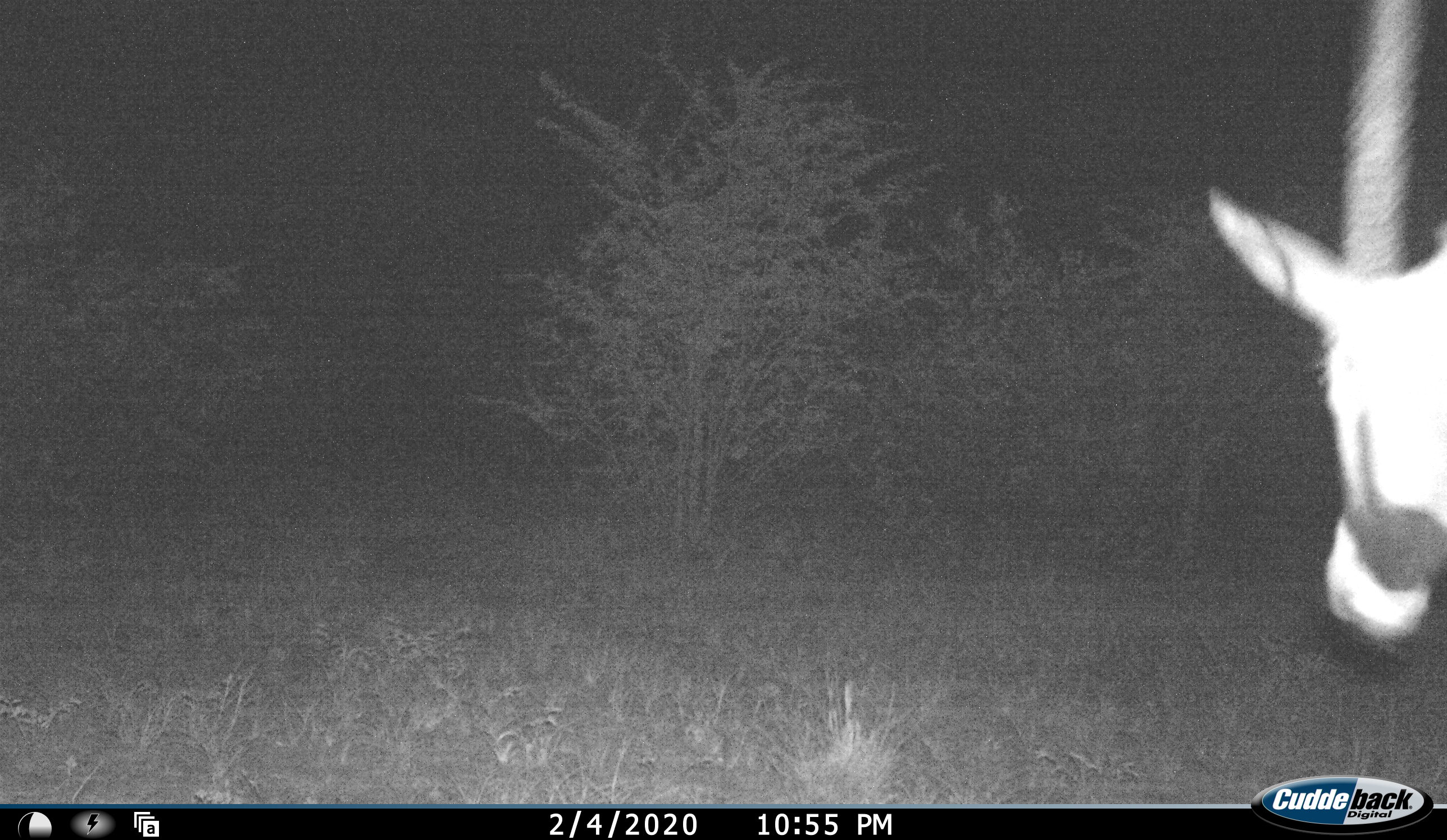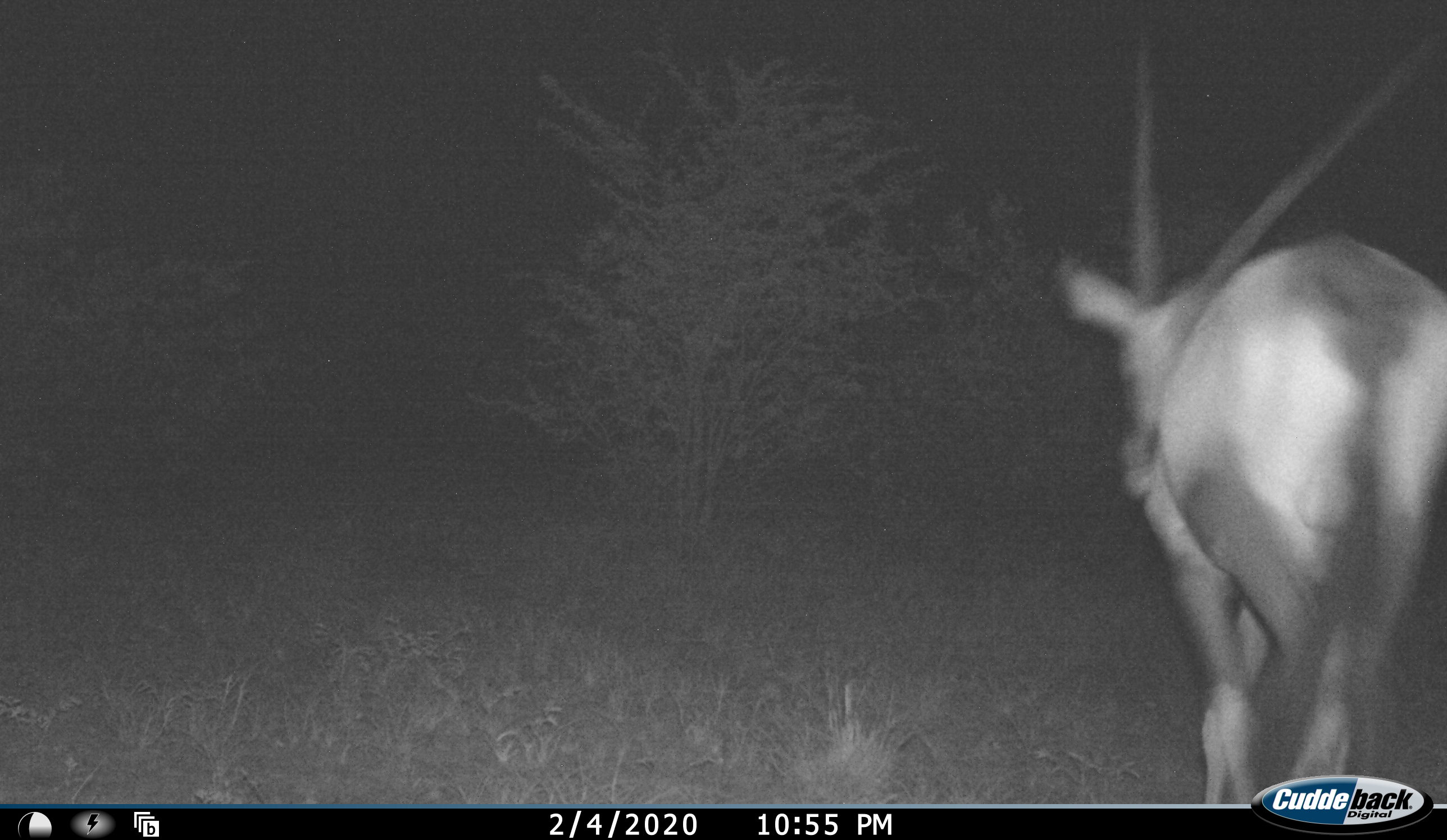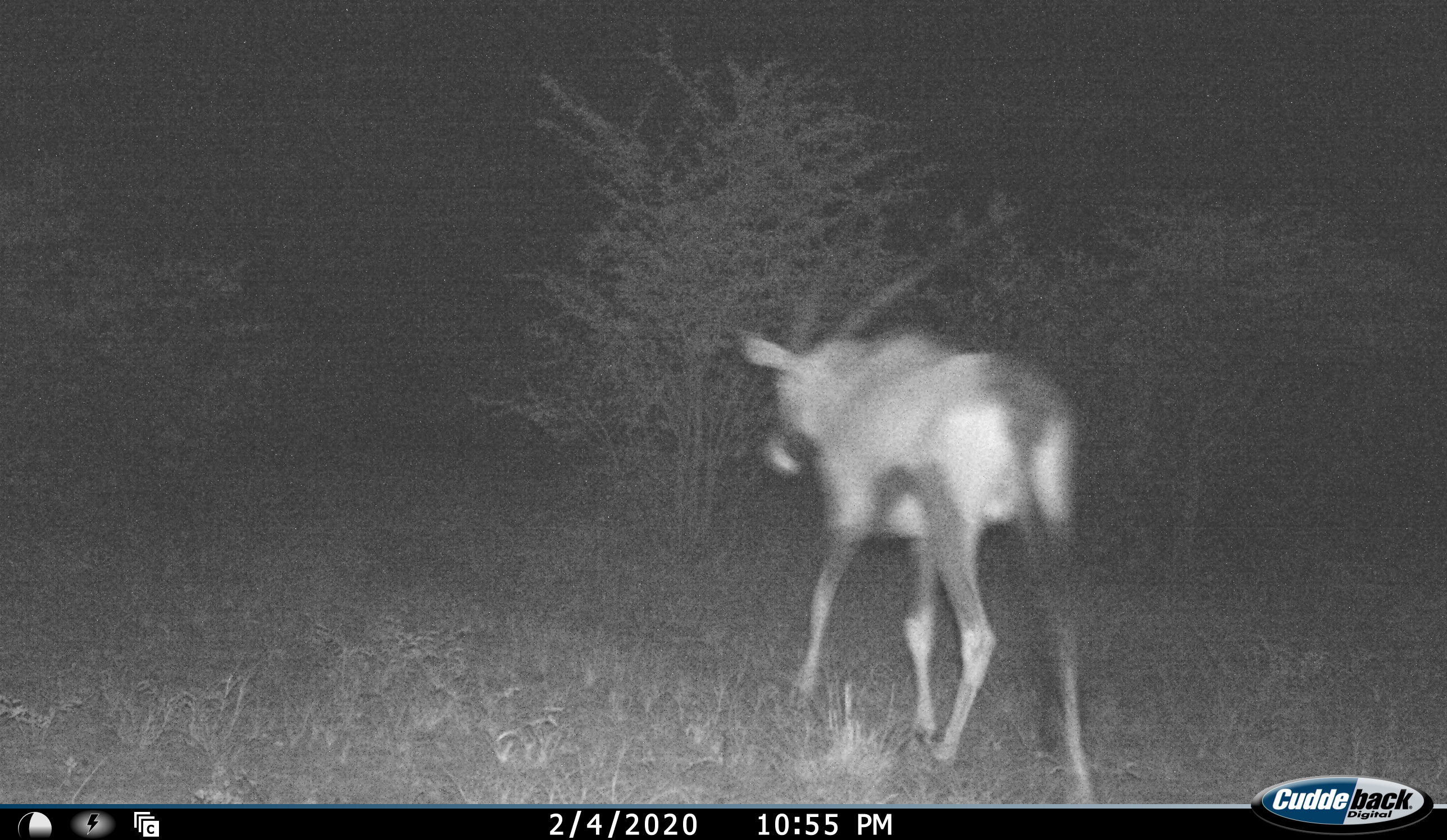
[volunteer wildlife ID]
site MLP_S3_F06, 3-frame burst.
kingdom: Animalia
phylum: Chordata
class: Mammalia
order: Artiodactyla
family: Bovidae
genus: Oryx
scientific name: Oryx gazella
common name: gemsbok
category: oryx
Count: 1.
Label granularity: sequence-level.